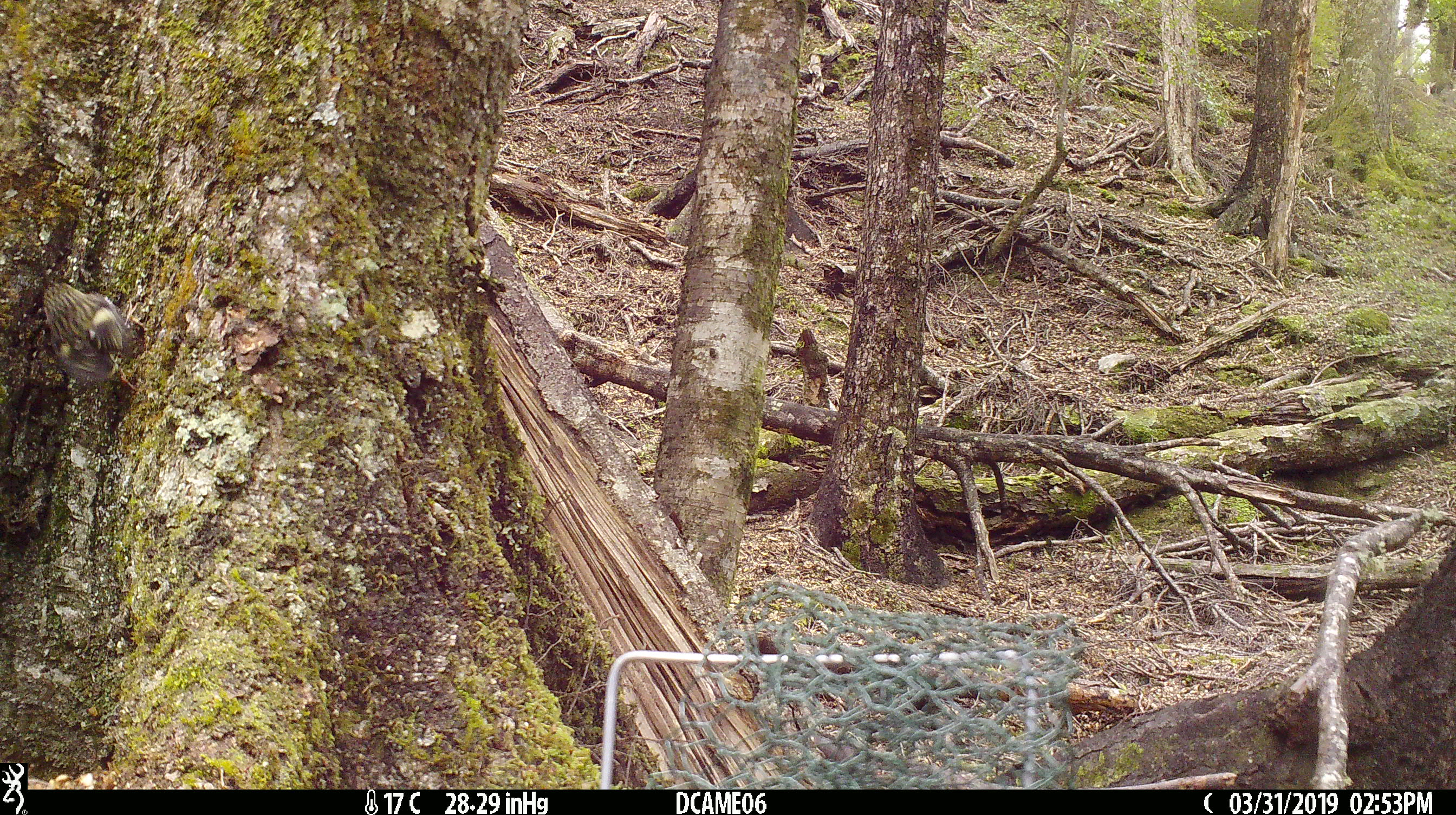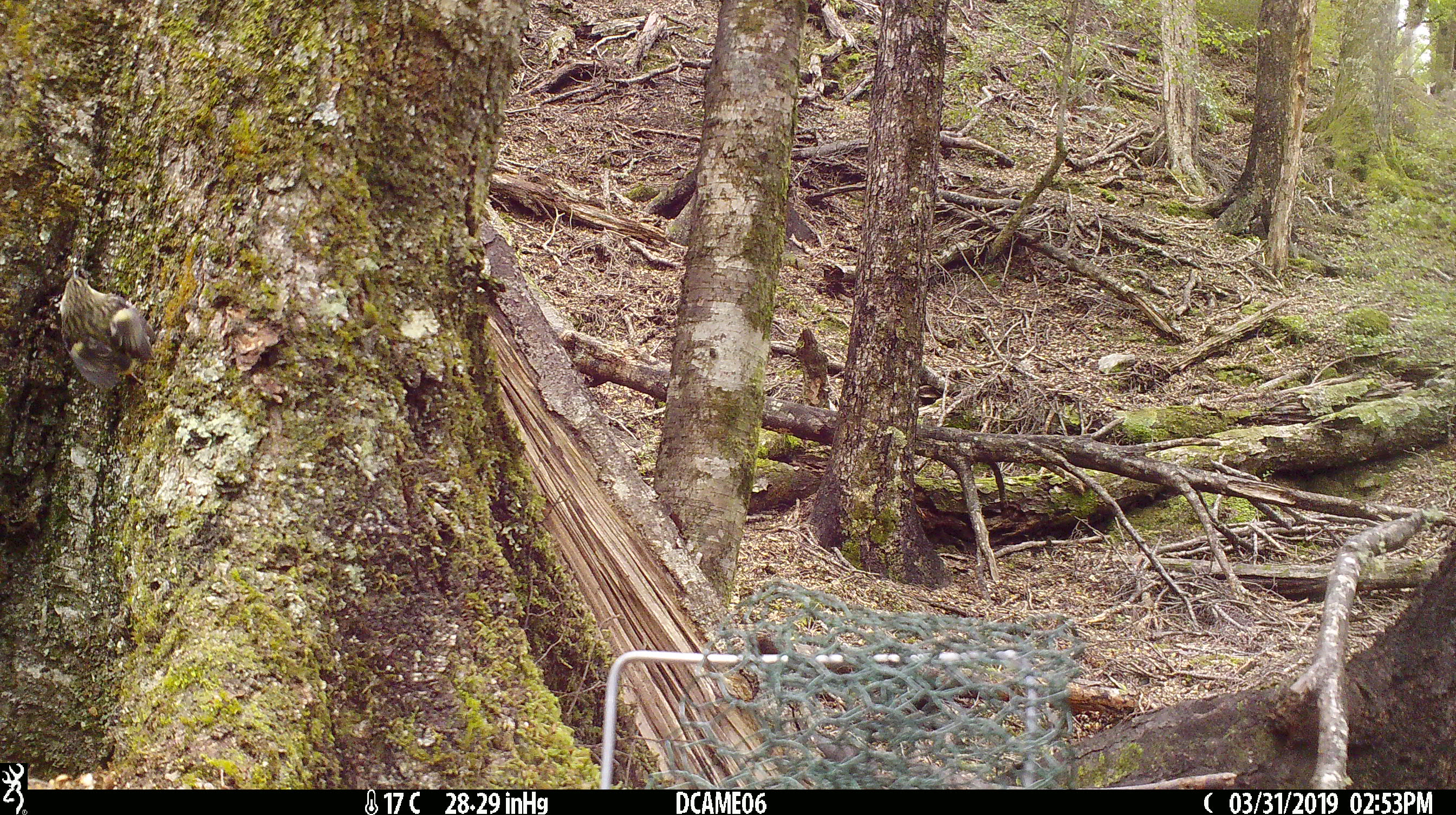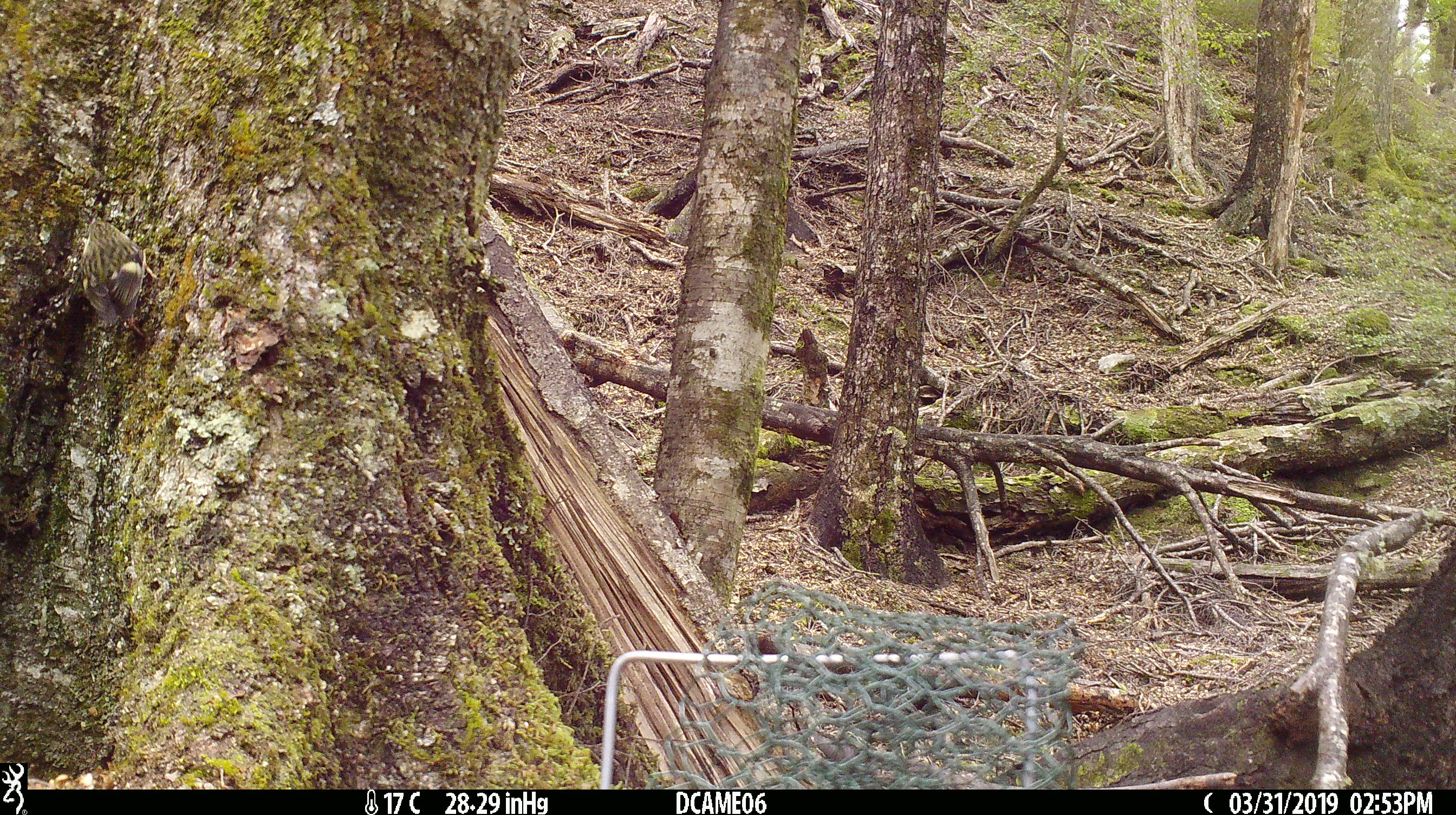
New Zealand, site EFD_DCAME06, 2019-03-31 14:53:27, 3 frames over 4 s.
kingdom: Animalia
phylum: Chordata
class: Aves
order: Passeriformes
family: Acanthisittidae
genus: Acanthisitta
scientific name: Acanthisitta chloris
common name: rifleman